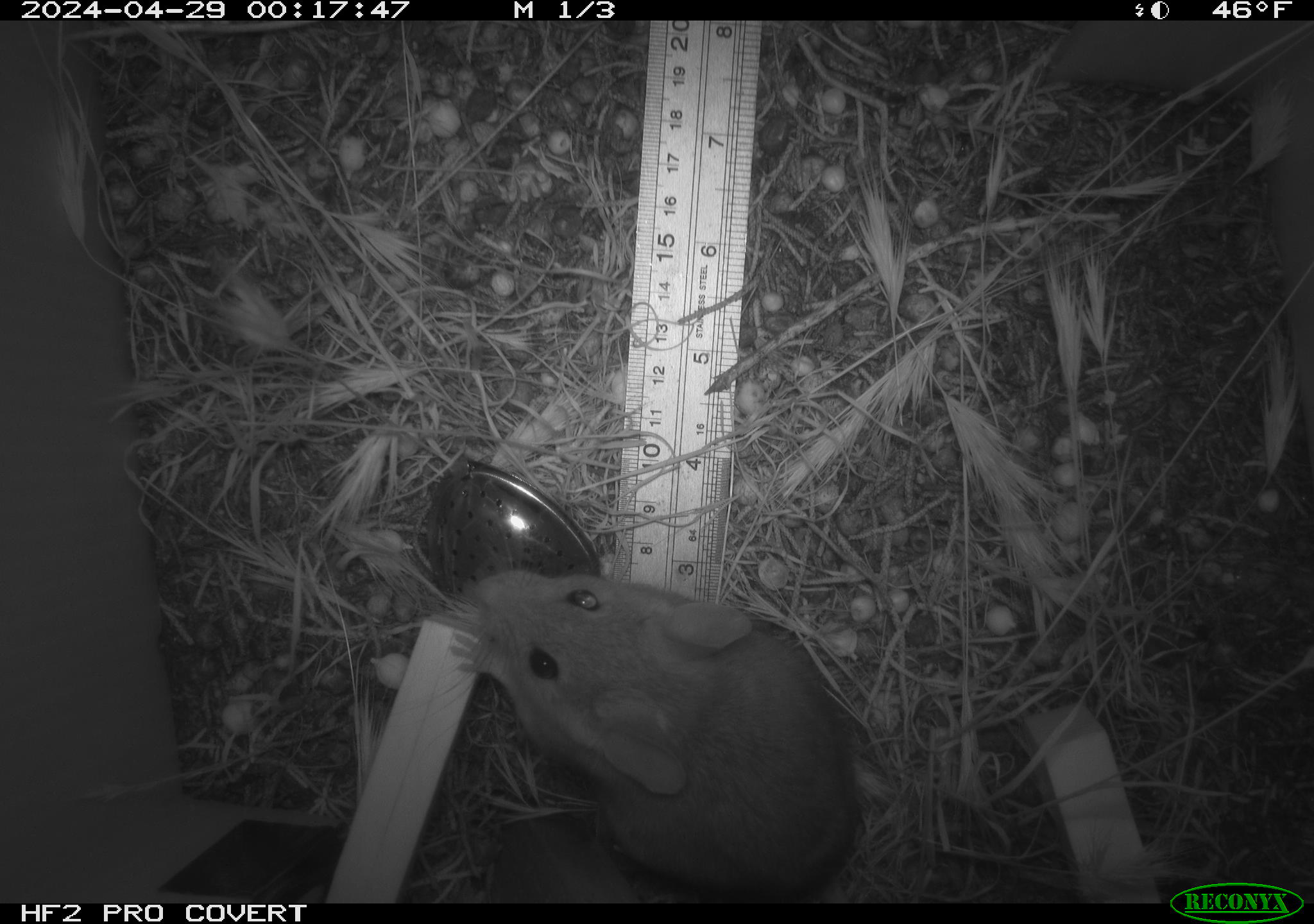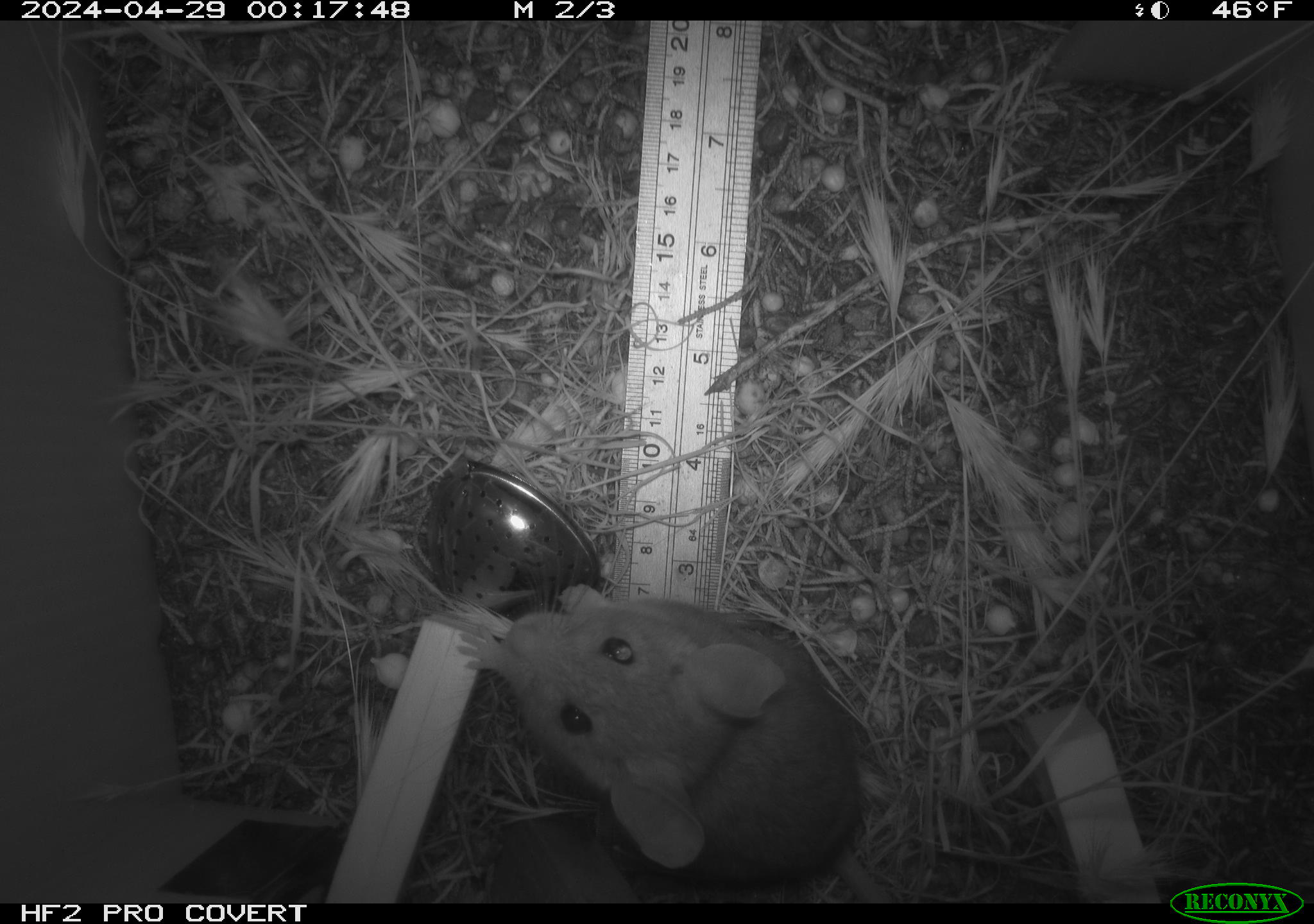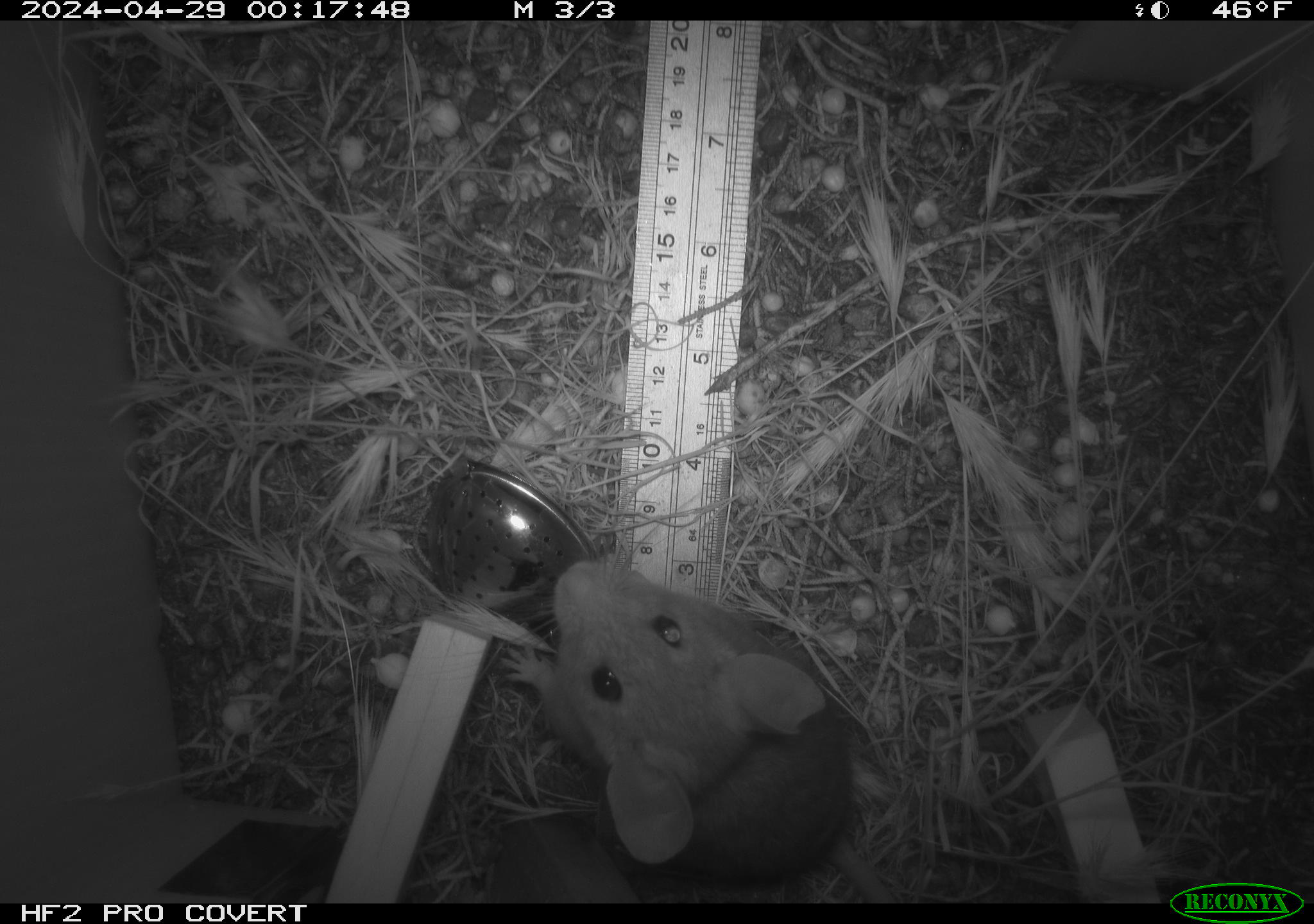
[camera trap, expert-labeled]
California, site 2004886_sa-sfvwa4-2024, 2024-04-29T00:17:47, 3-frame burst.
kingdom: Animalia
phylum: Chordata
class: Mammalia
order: Rodentia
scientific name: Rodentia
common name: mouse species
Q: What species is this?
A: Mouse species (Rodentia).